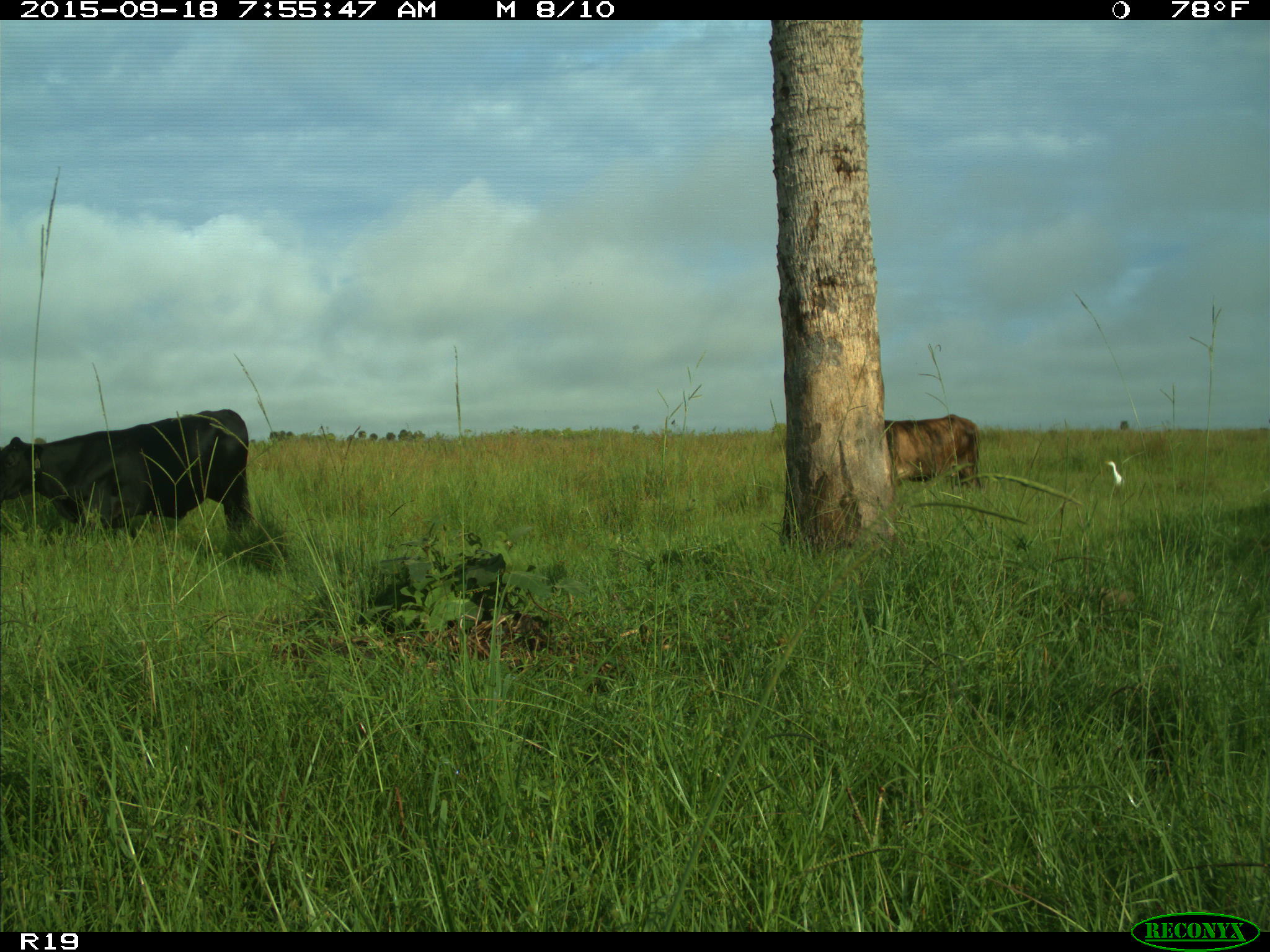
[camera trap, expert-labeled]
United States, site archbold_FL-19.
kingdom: Animalia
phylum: Chordata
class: Mammalia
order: Artiodactyla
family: Bovidae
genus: Bos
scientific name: Bos taurus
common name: domestic cow